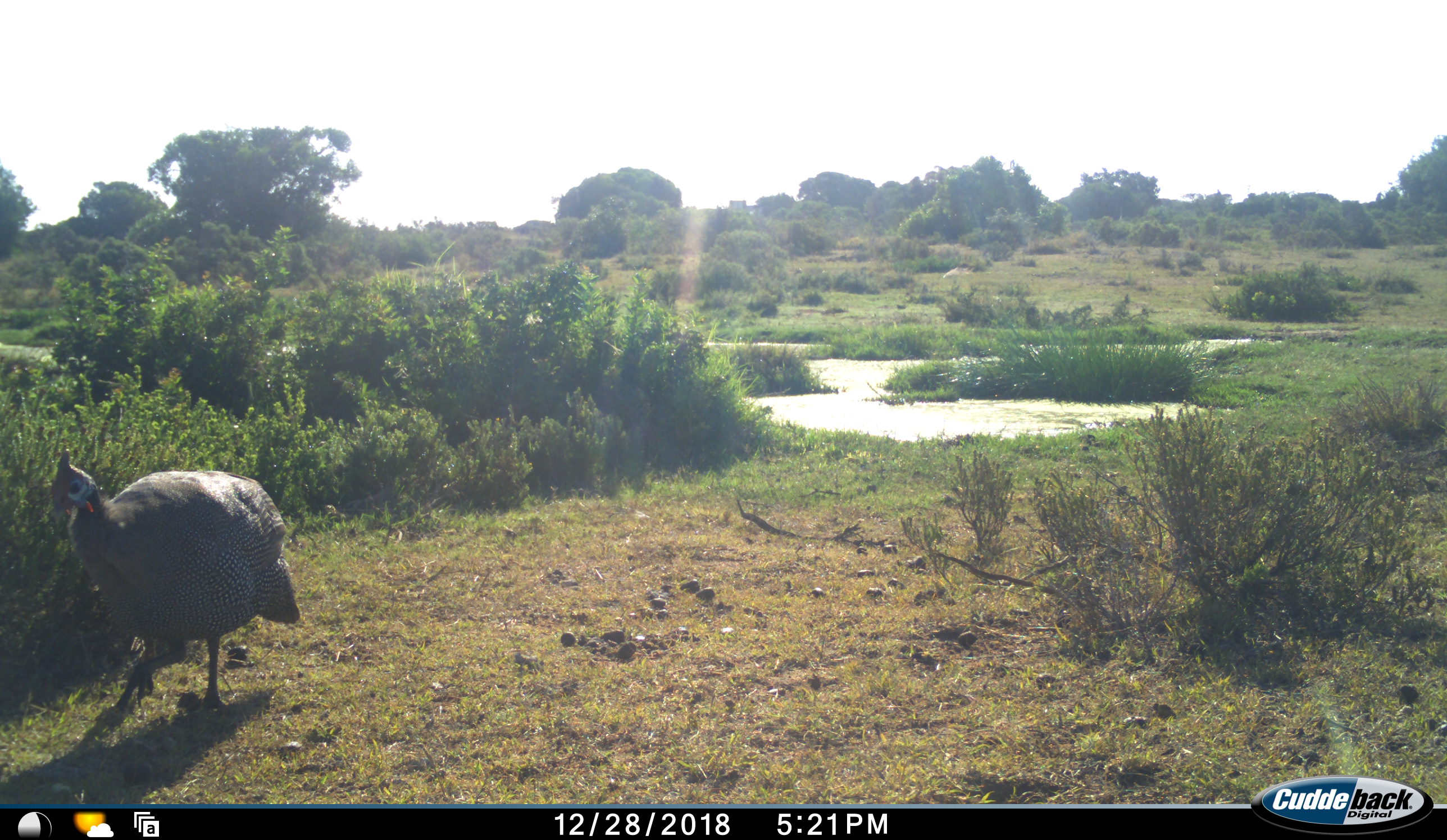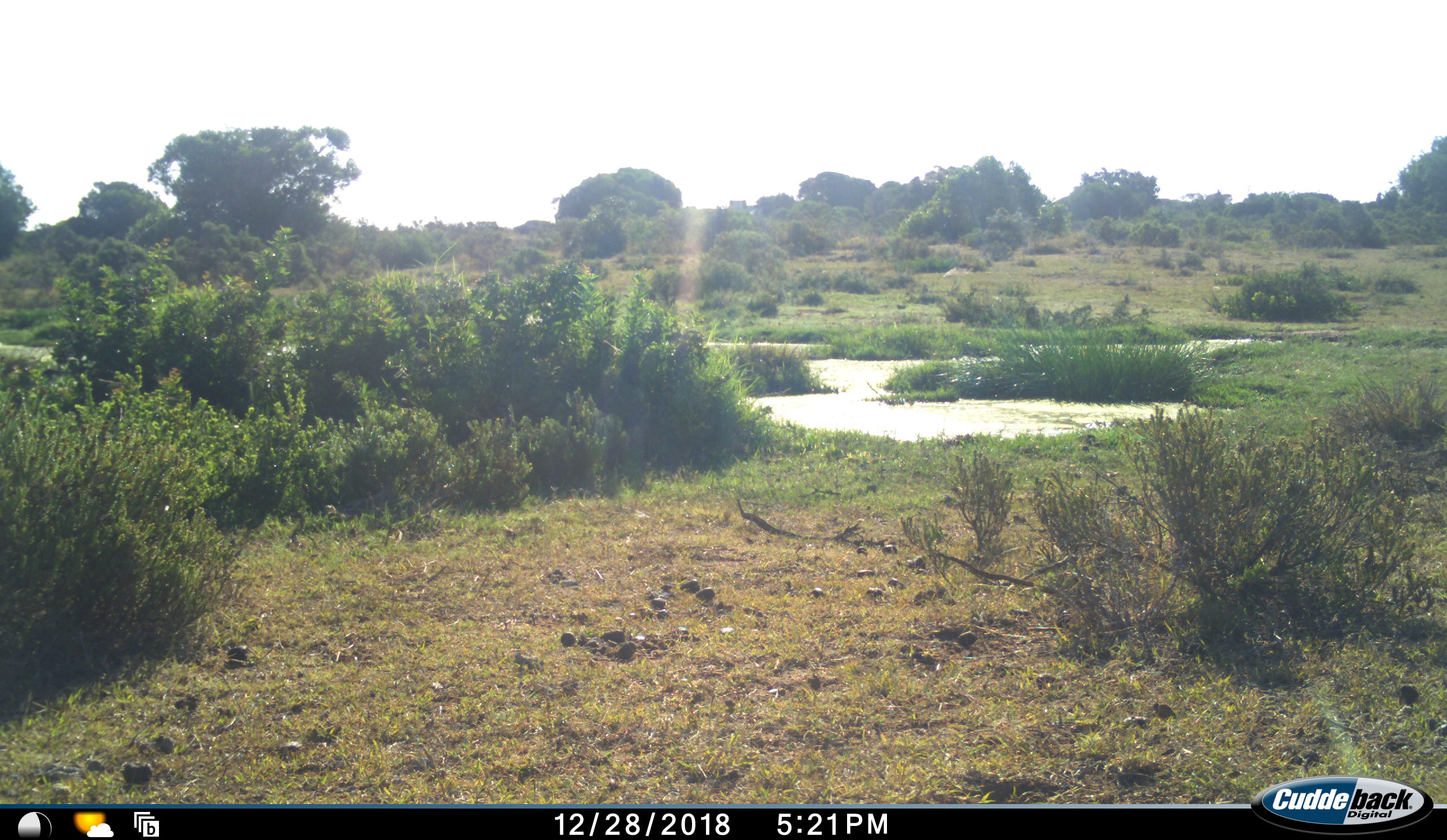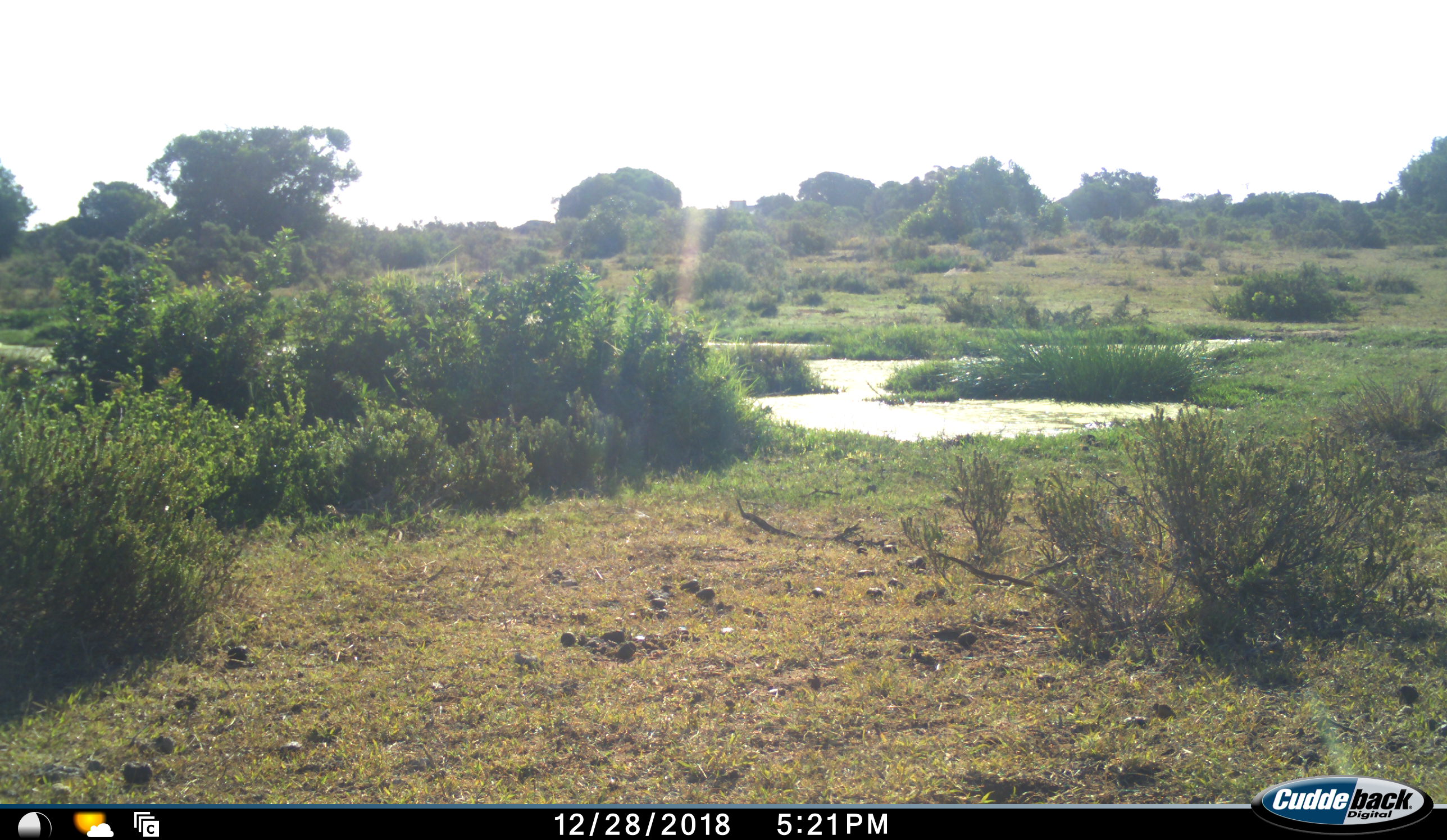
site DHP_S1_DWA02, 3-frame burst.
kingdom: Animalia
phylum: Chordata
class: Aves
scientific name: Aves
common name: bird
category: birdother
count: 1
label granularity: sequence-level